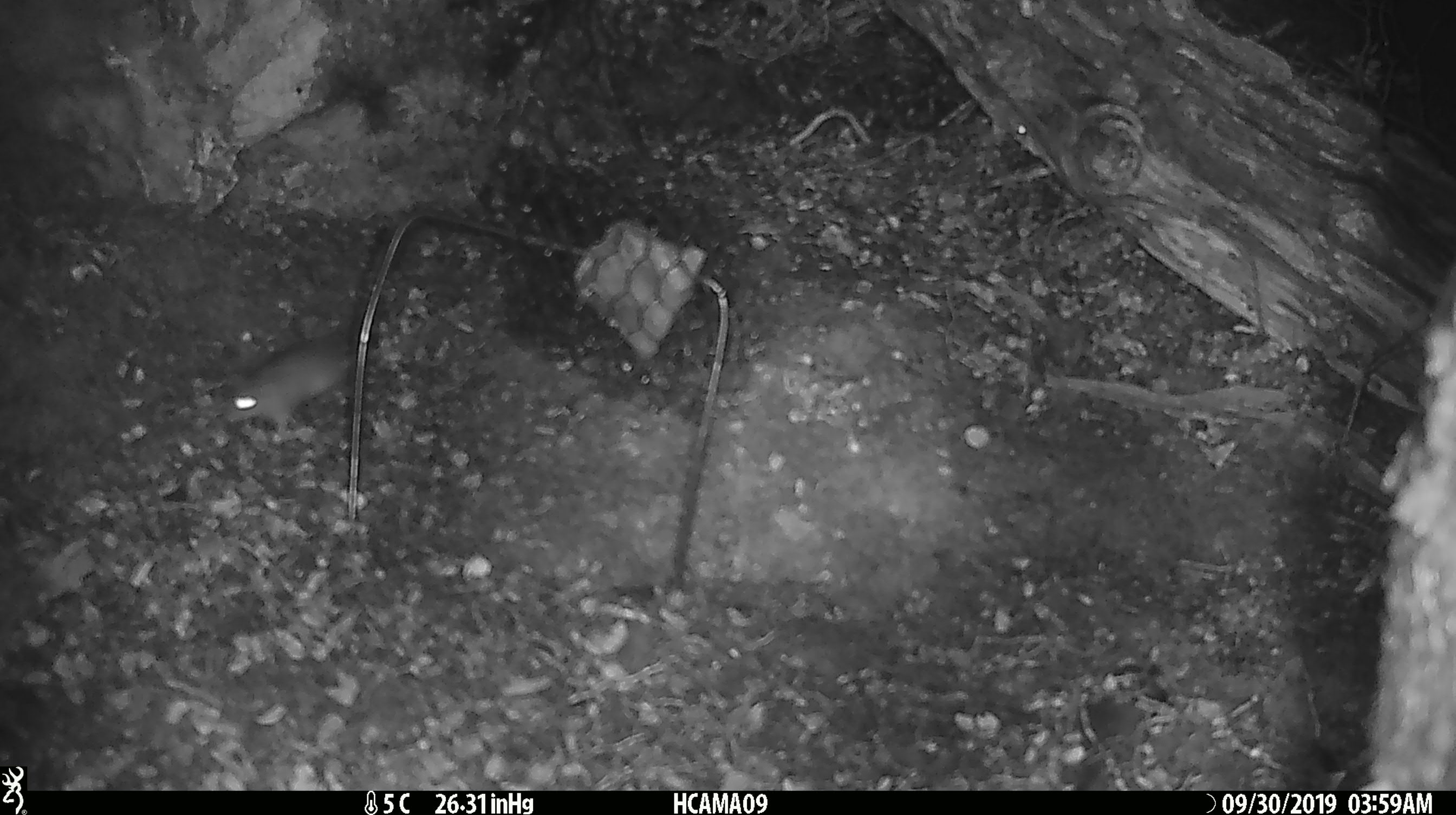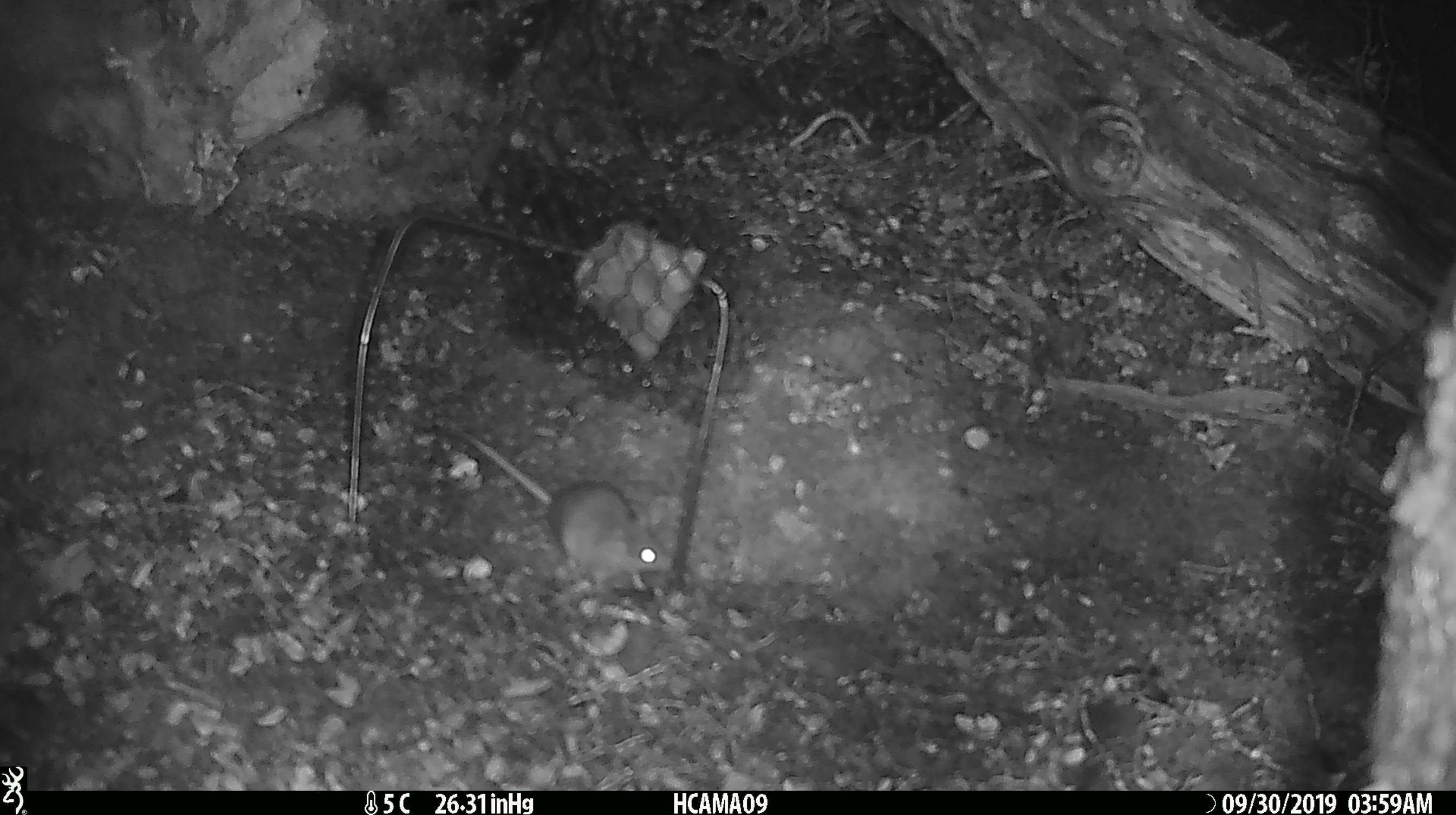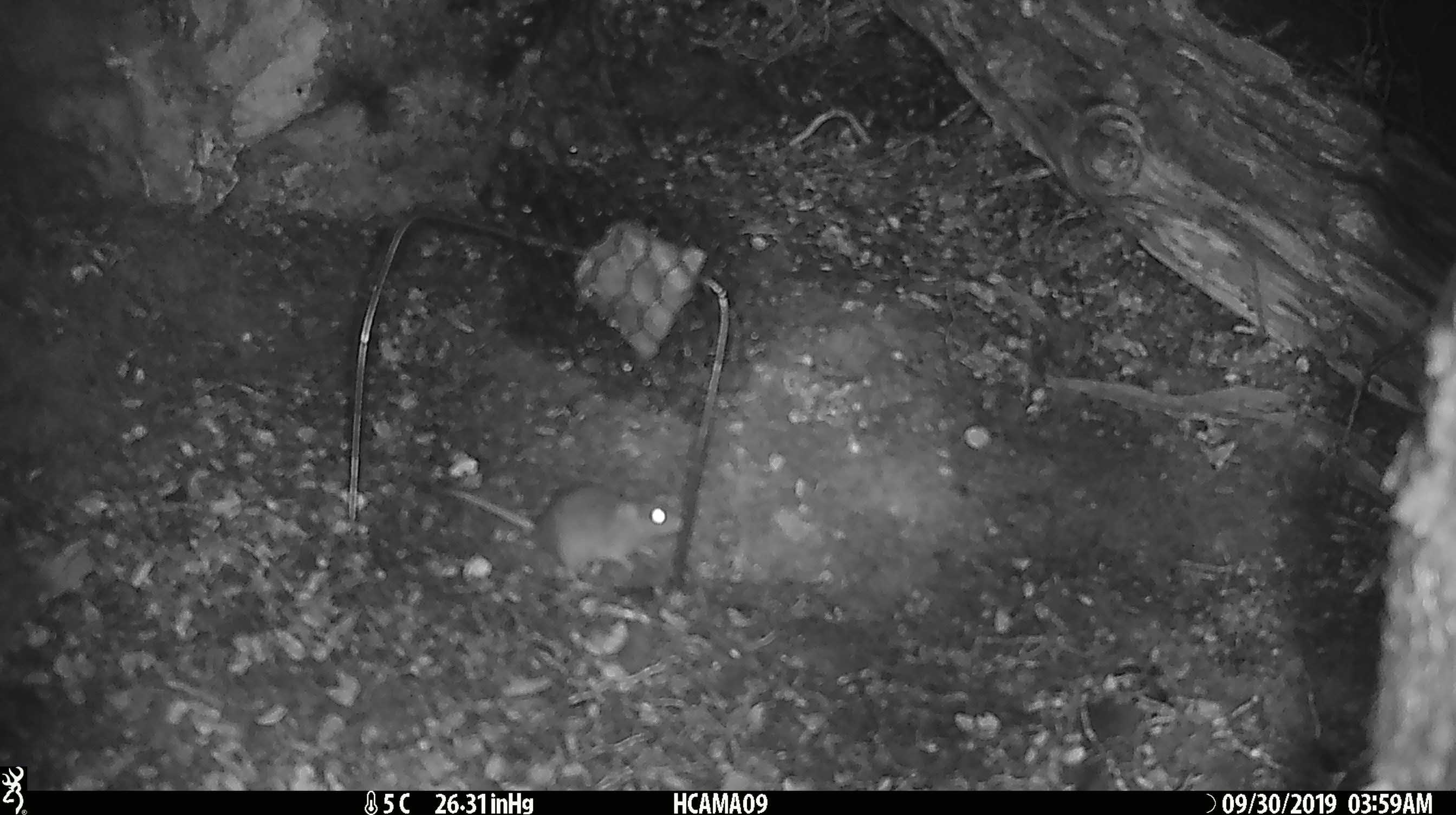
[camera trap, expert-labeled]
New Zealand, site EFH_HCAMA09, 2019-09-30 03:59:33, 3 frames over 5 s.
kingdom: Animalia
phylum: Chordata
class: Mammalia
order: Rodentia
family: Muridae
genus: Mus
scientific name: Mus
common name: mouse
Mouse (Mus).